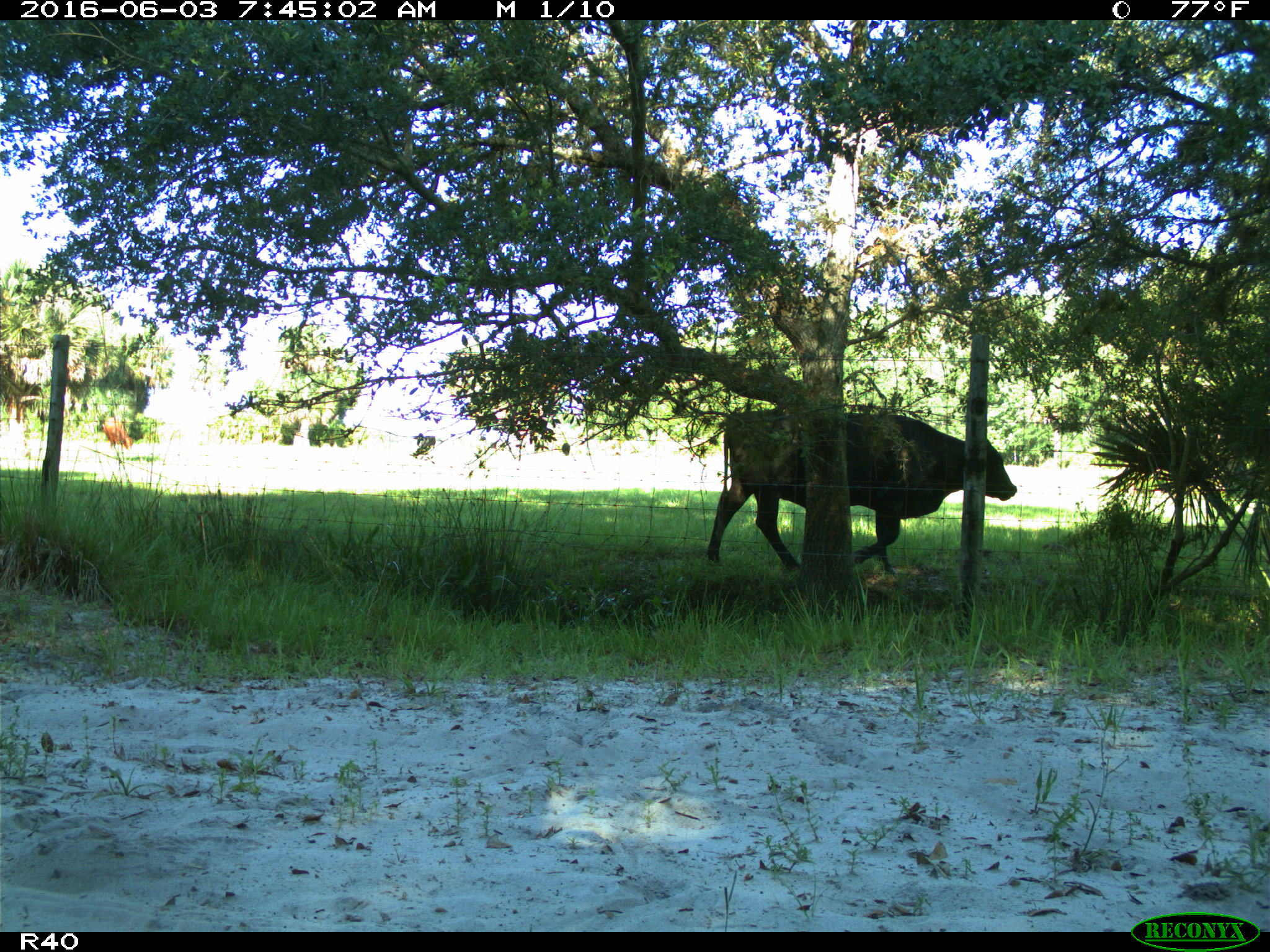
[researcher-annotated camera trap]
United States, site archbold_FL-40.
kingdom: Animalia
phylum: Chordata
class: Mammalia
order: Artiodactyla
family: Bovidae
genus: Bos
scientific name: Bos taurus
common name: domestic cow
Bos taurus (domestic cow).